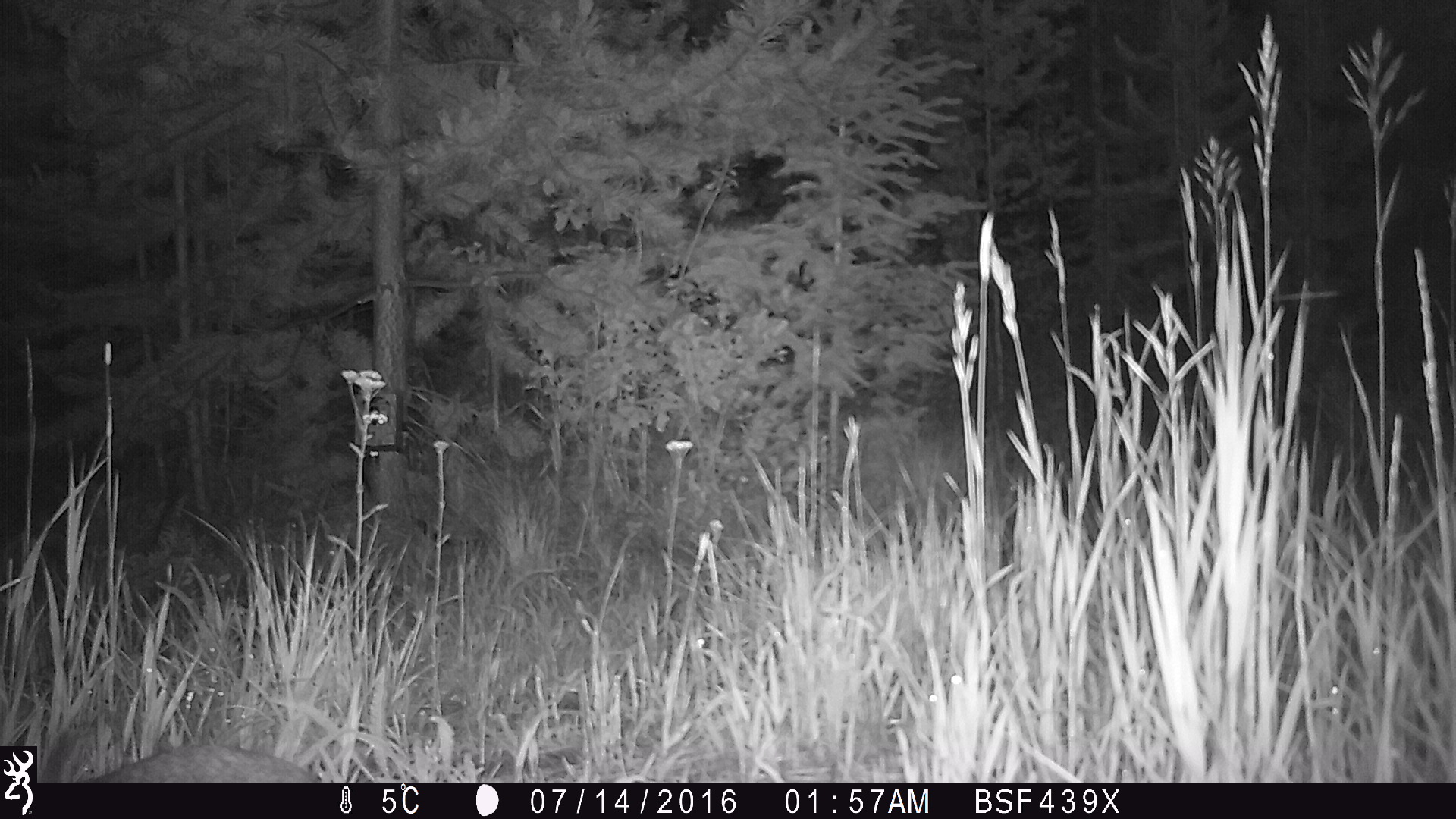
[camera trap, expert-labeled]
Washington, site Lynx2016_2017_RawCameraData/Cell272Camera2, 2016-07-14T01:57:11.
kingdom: Animalia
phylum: Chordata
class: Mammalia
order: Lagomorpha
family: Leporidae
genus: Lepus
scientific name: Lepus americanus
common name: snowshoe hare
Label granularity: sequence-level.